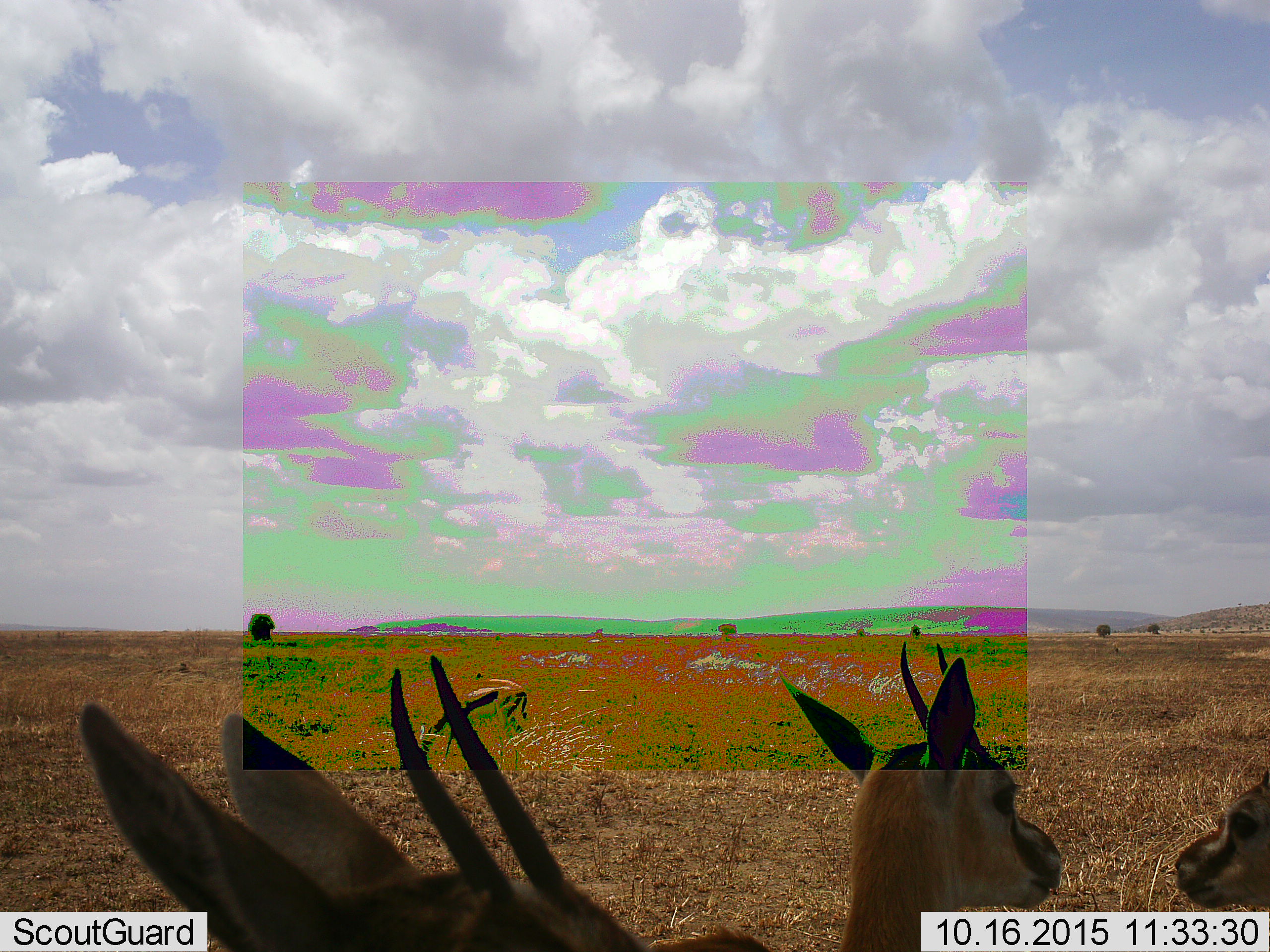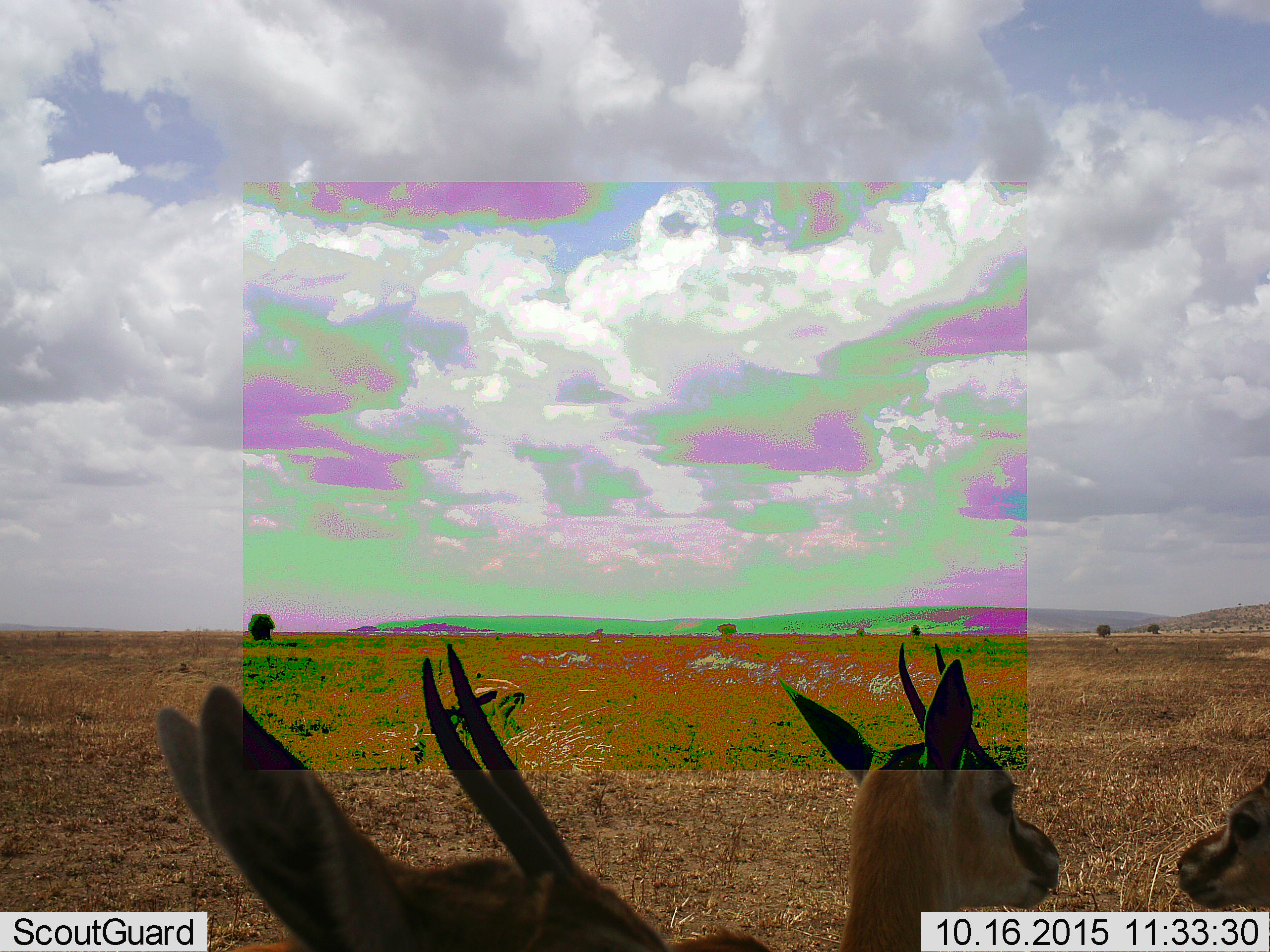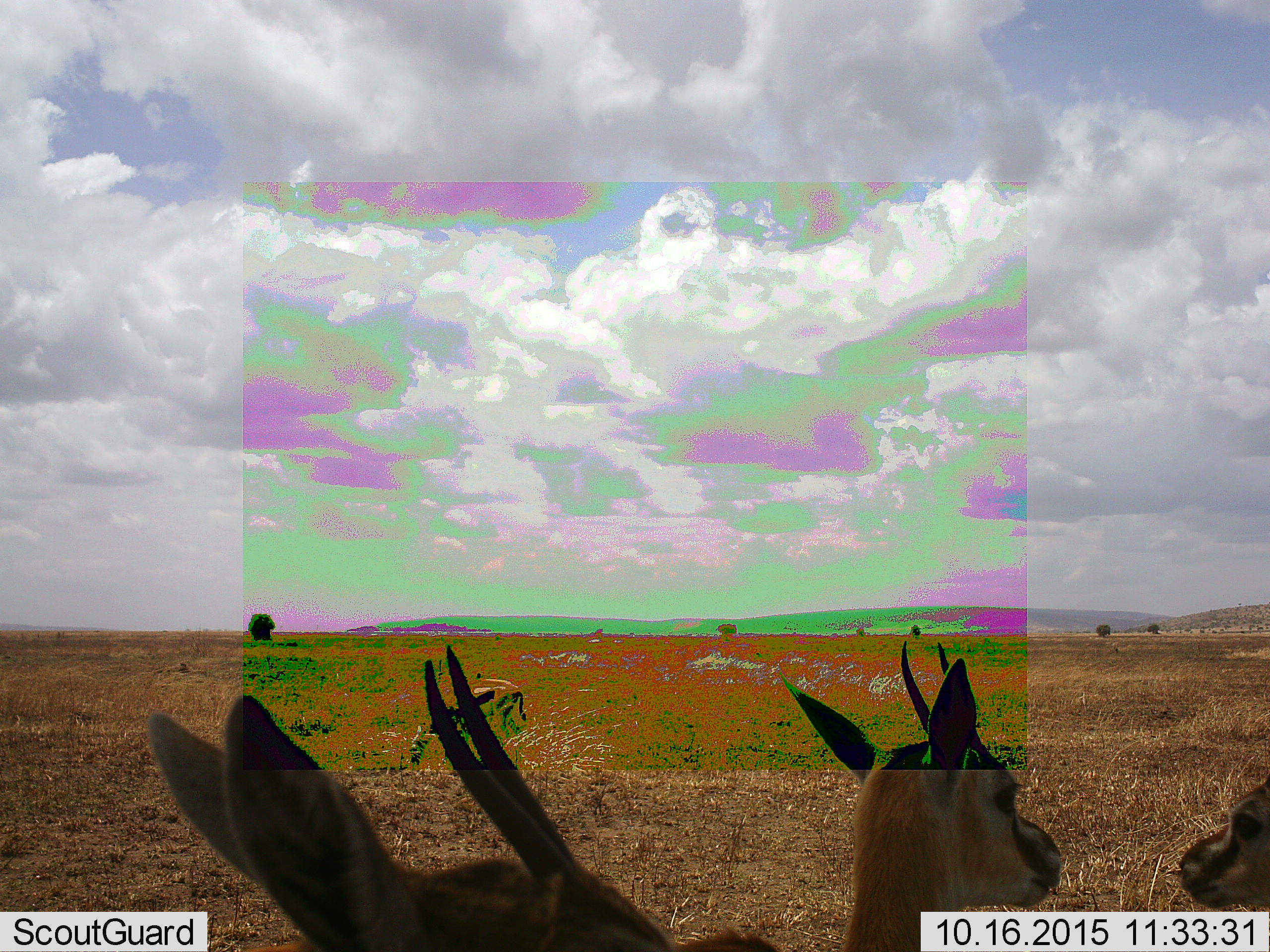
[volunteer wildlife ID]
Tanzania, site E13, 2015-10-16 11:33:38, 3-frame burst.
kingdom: Animalia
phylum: Chordata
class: Mammalia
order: Artiodactyla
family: Bovidae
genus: Eudorcas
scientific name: Eudorcas thomsonii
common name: thomson's gazelle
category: gazellethomsons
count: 4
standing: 81%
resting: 0%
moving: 25%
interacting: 6%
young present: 12%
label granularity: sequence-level